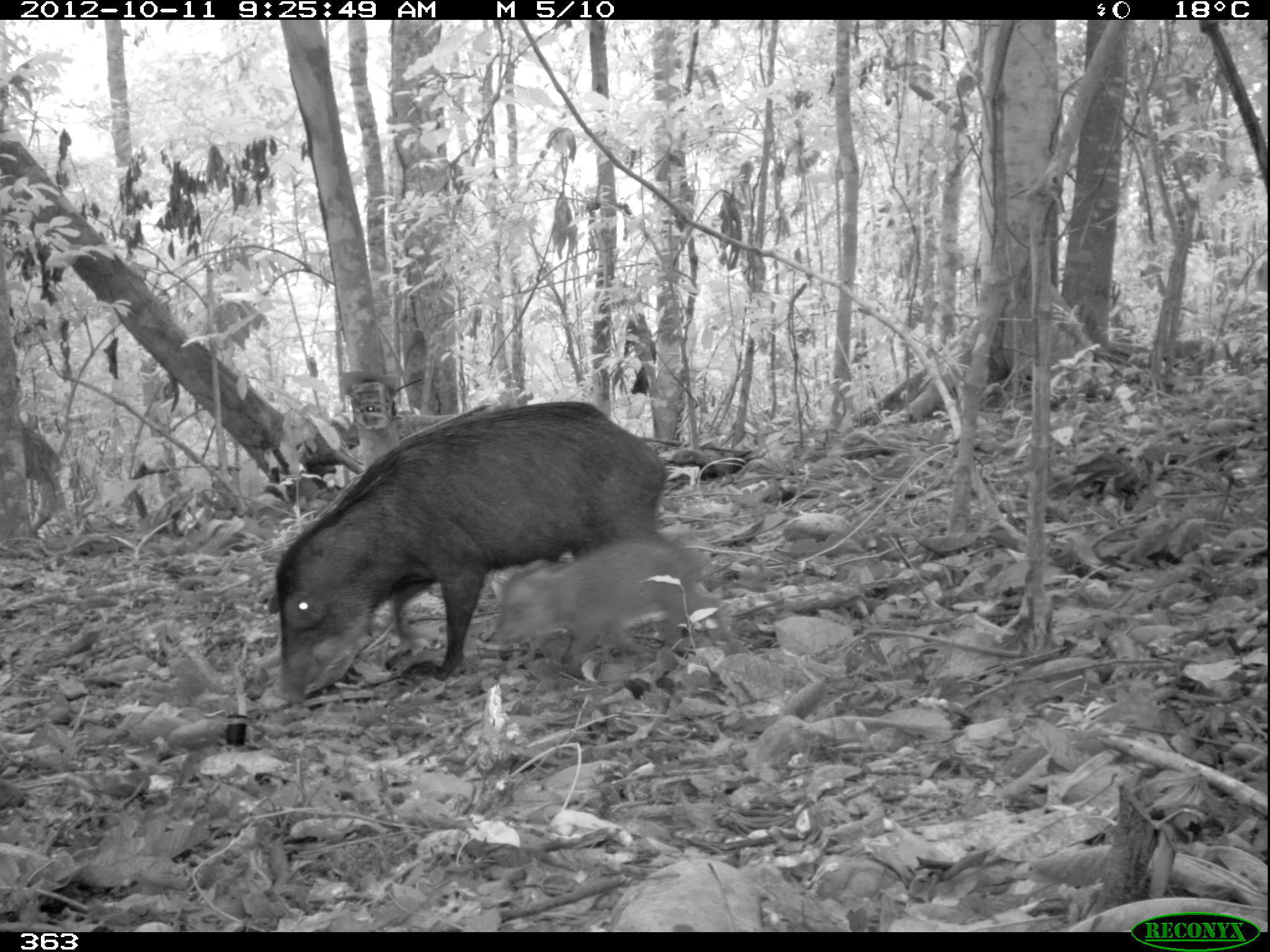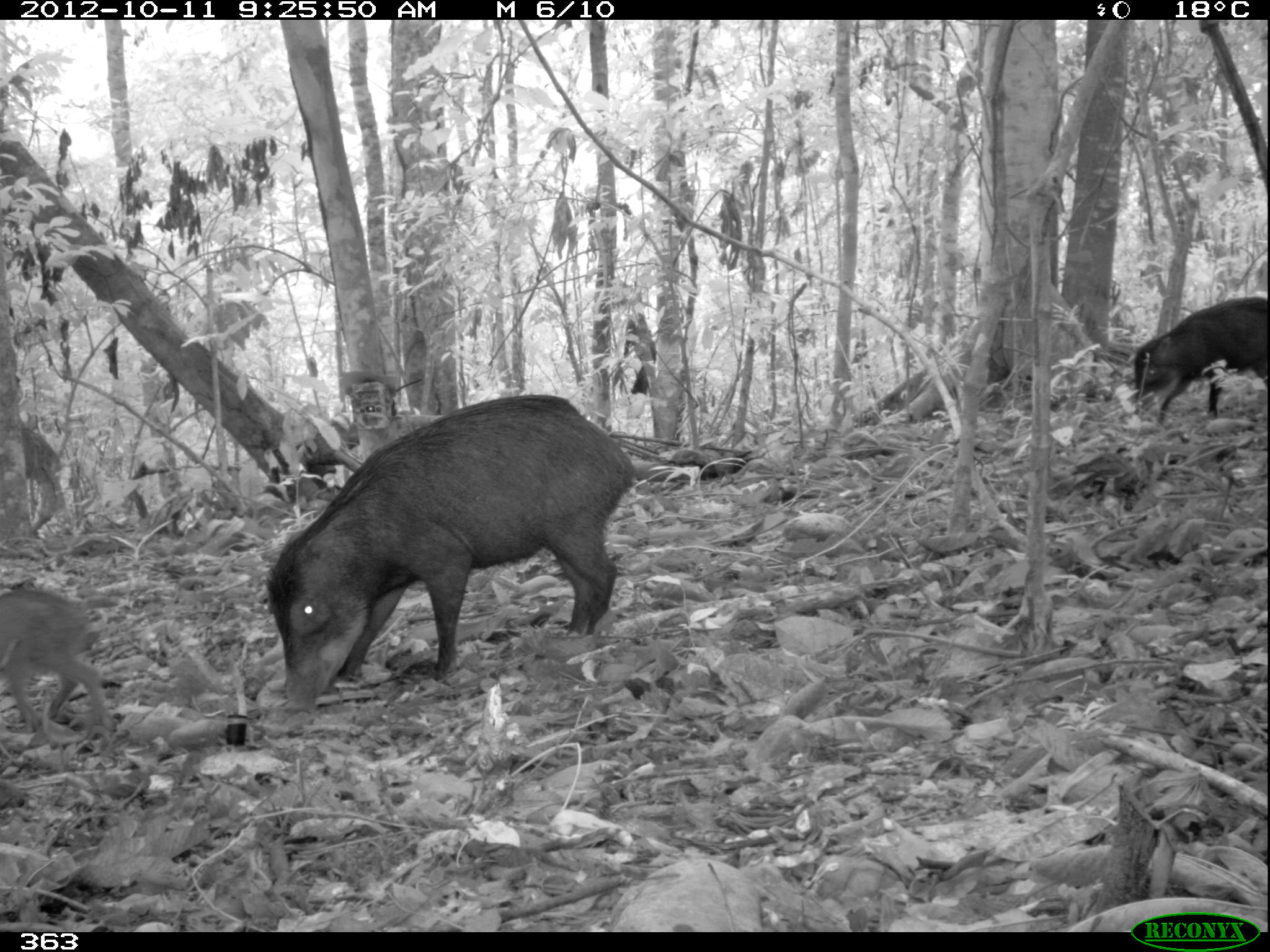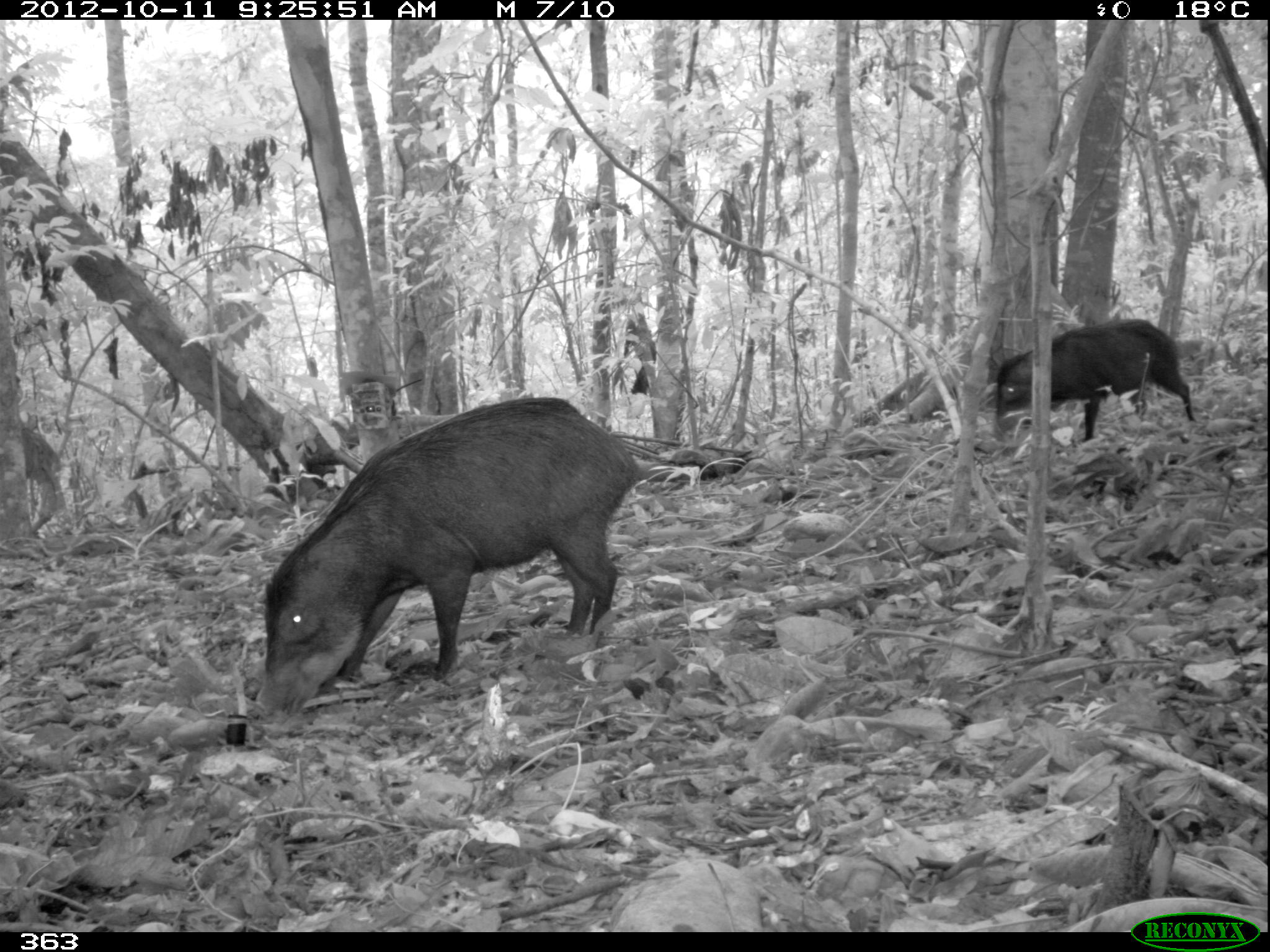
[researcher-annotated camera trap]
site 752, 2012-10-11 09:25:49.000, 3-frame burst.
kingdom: Animalia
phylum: Chordata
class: Mammalia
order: Artiodactyla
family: Tayassuidae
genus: Tayassu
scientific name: Tayassu pecari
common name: white-lipped peccary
Tayassu pecari (white-lipped peccary).